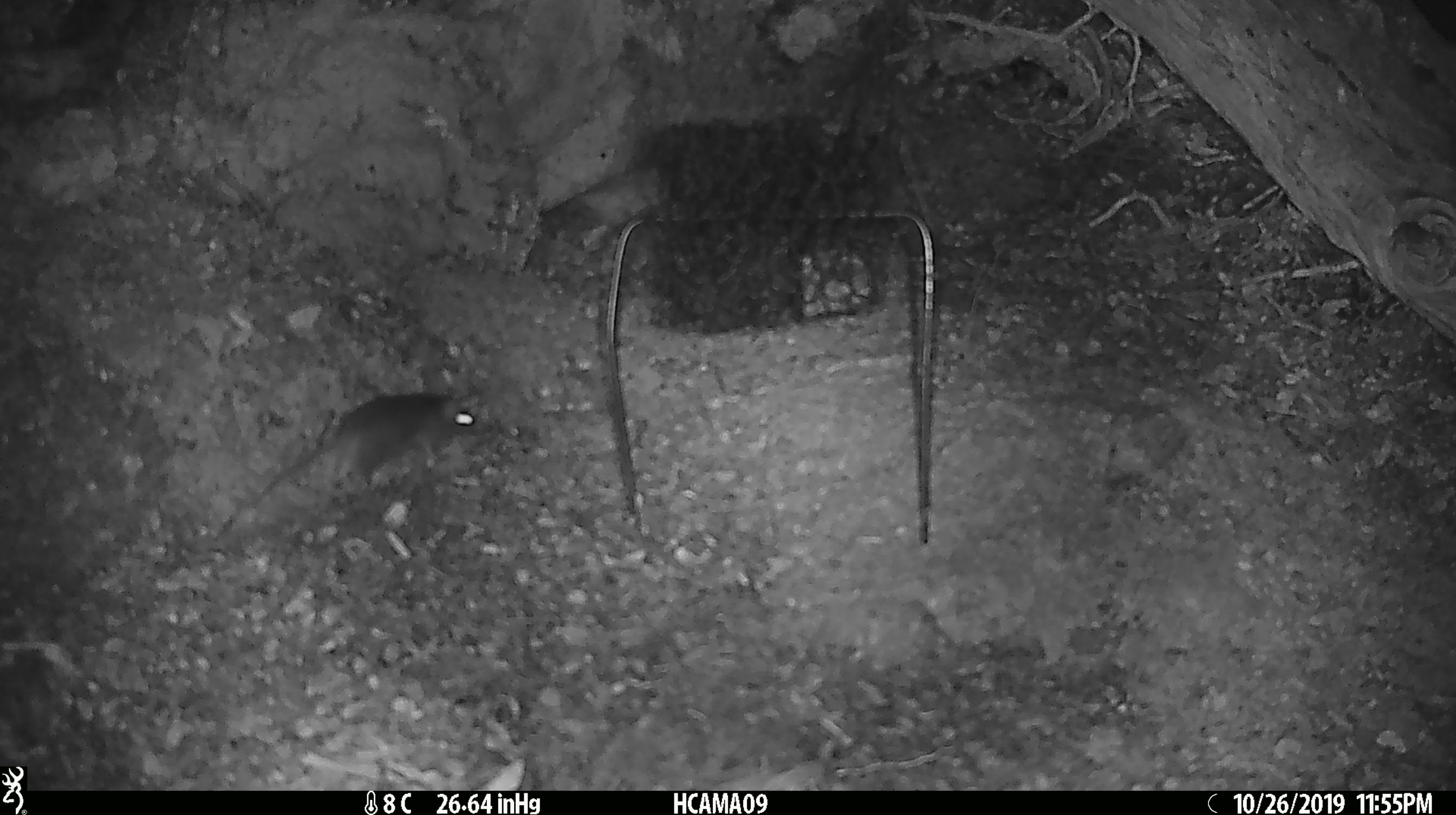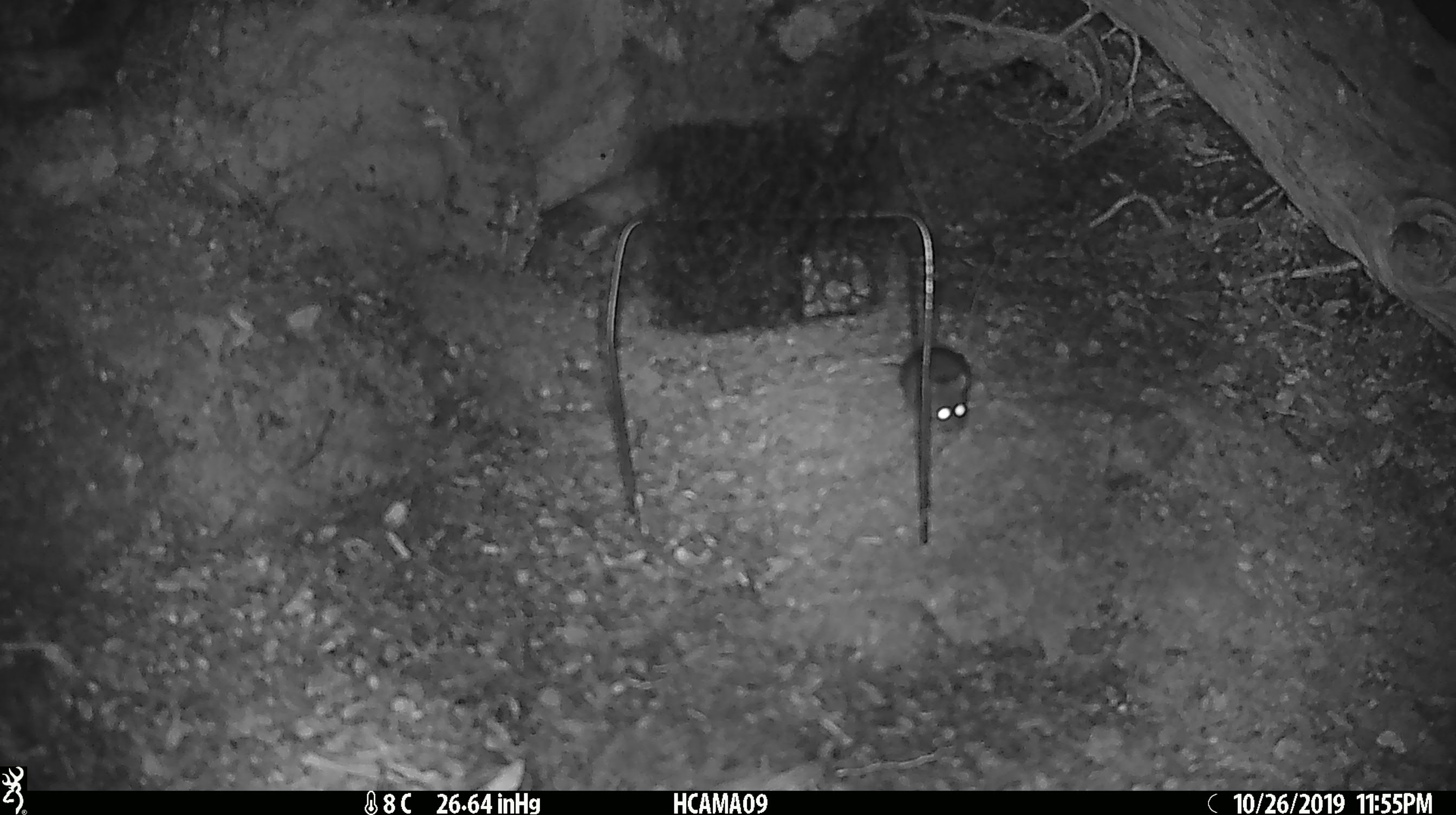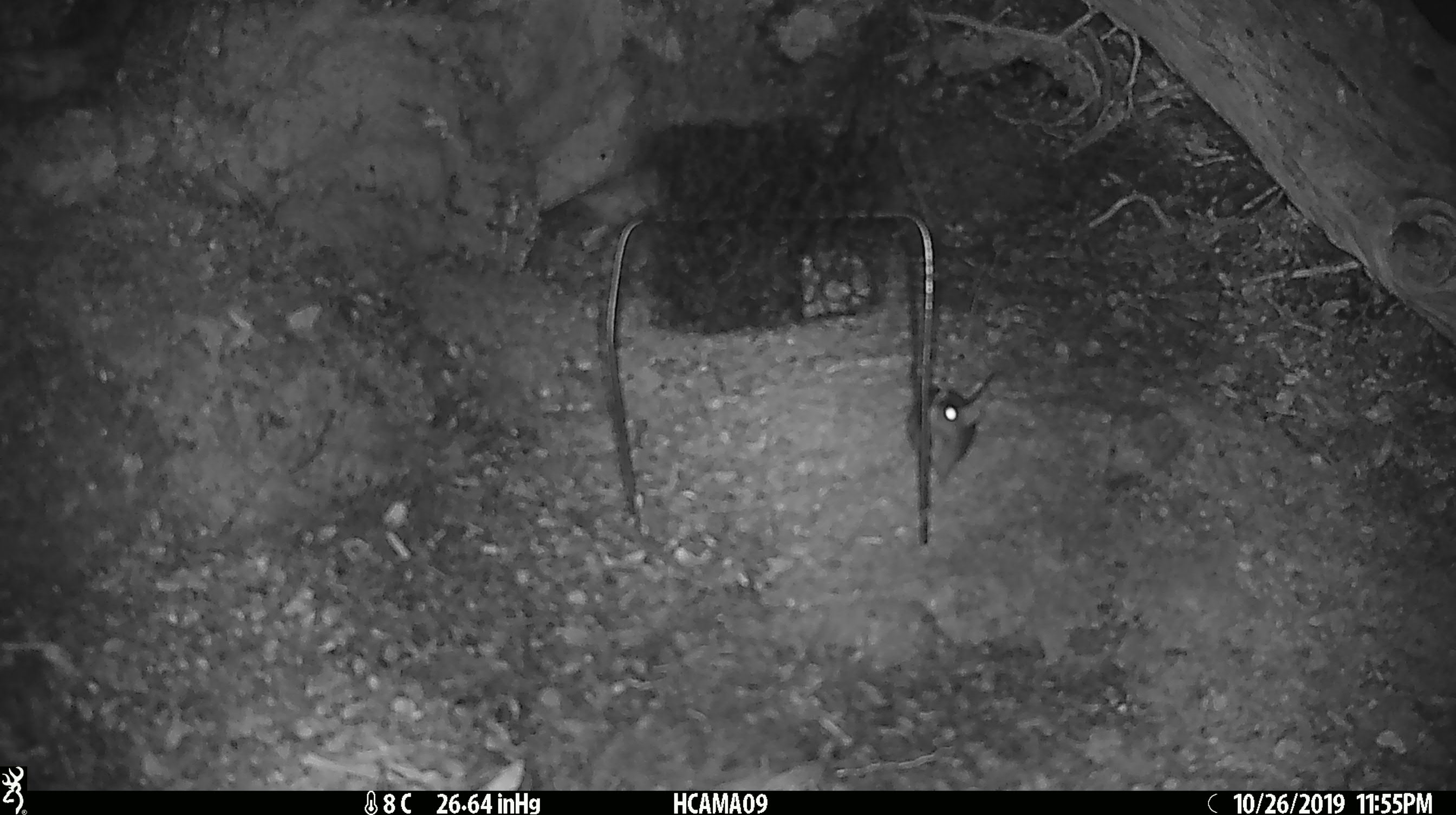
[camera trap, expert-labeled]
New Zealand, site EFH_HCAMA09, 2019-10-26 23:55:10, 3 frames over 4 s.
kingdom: Animalia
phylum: Chordata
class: Mammalia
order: Rodentia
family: Muridae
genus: Mus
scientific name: Mus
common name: mouse